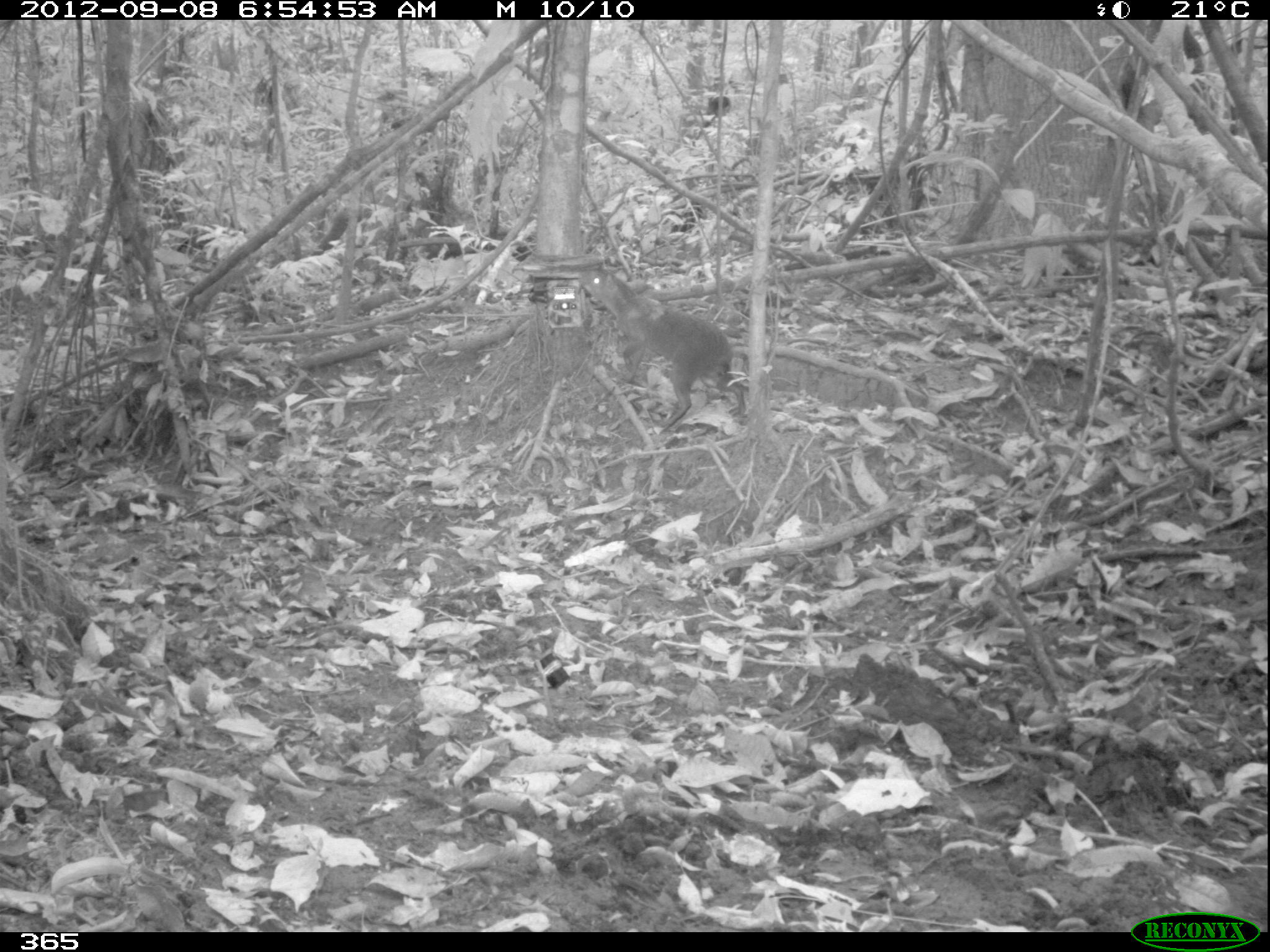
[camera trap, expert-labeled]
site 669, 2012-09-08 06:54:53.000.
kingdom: Animalia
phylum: Chordata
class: Mammalia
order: Rodentia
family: Dasyproctidae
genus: Dasyprocta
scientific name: Dasyprocta punctata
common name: central american agouti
Dasyprocta punctata (central american agouti).